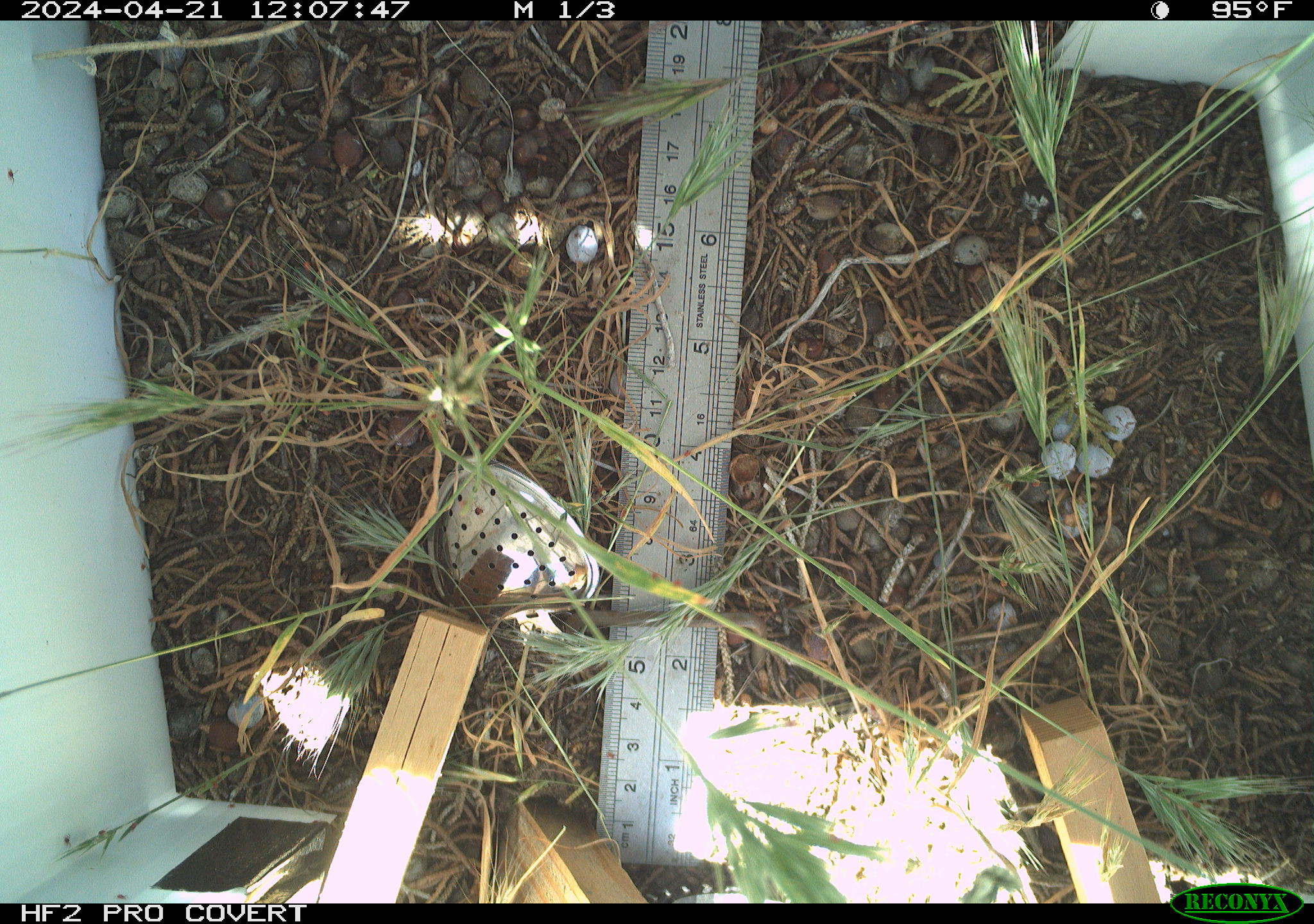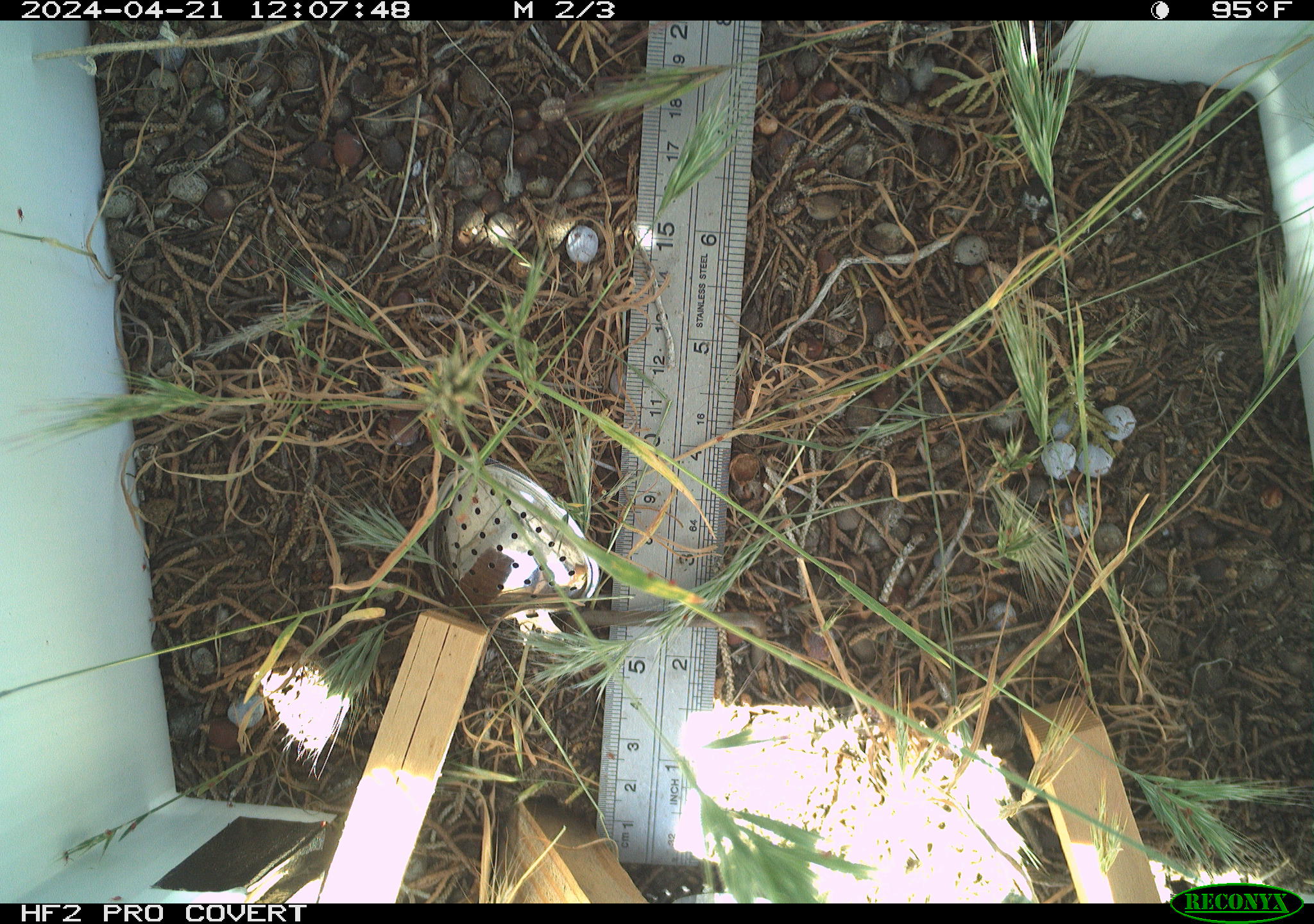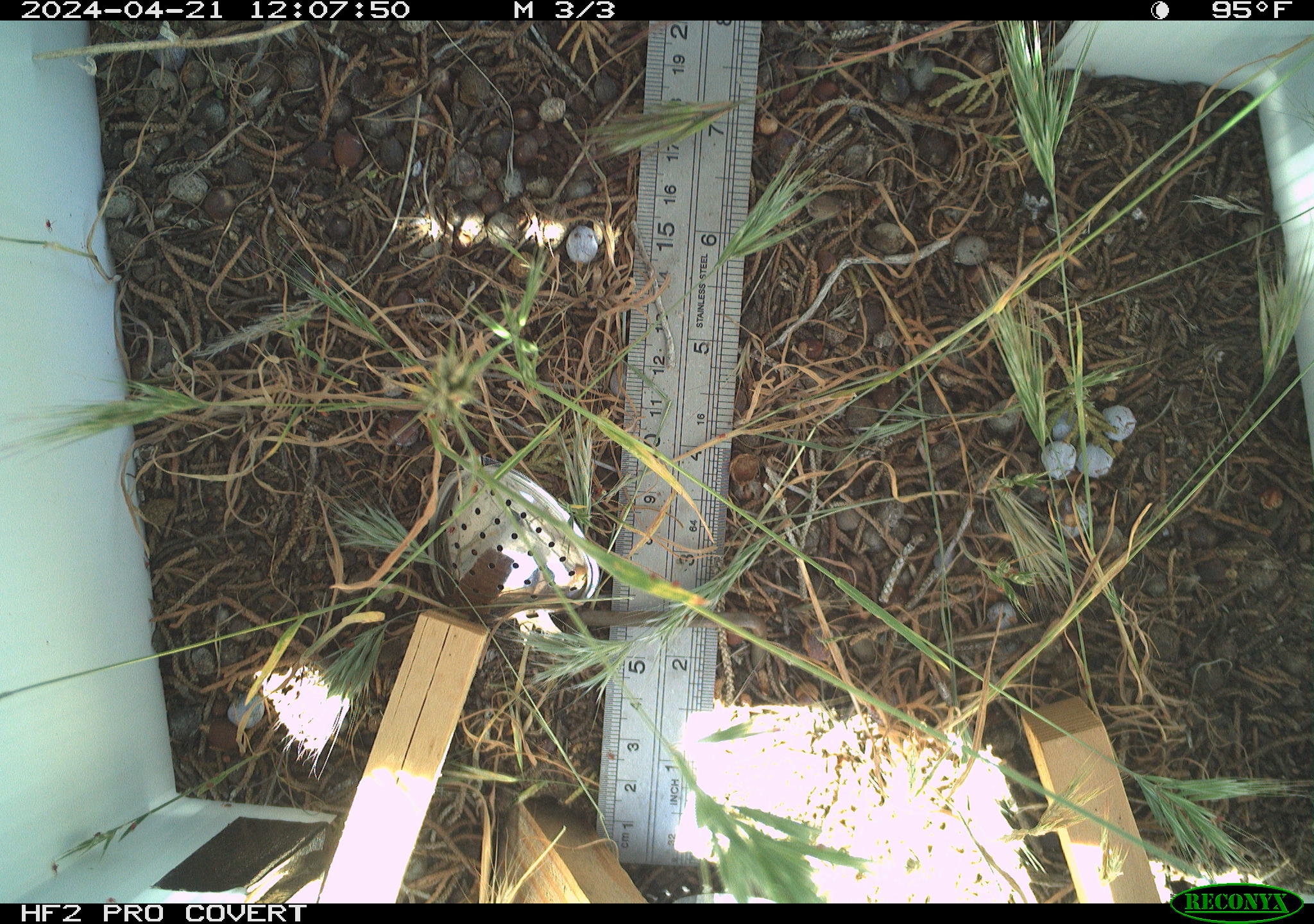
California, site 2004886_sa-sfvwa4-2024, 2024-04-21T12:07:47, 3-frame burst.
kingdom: Animalia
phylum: Arthropoda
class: Insecta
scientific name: Insecta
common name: insect